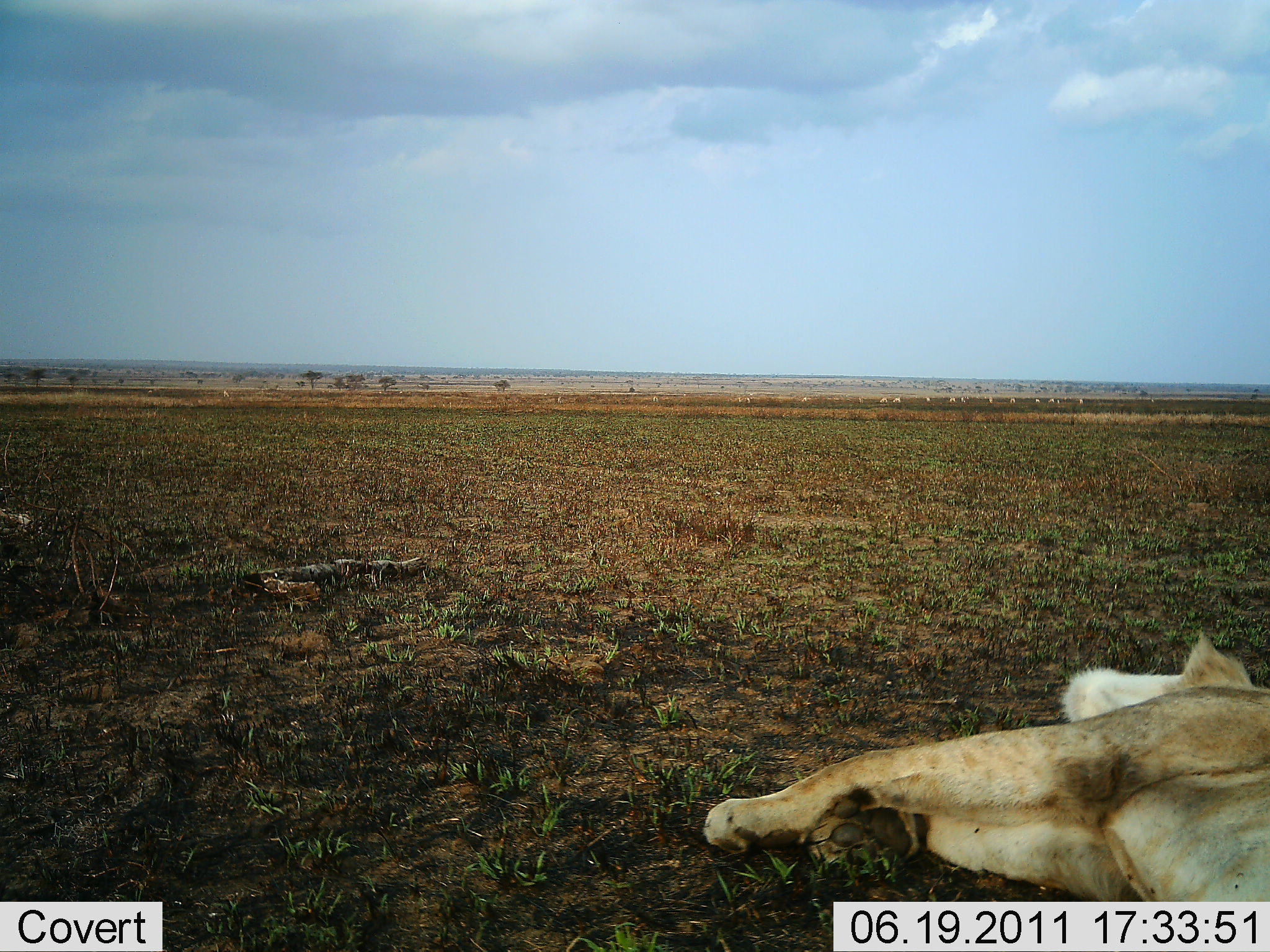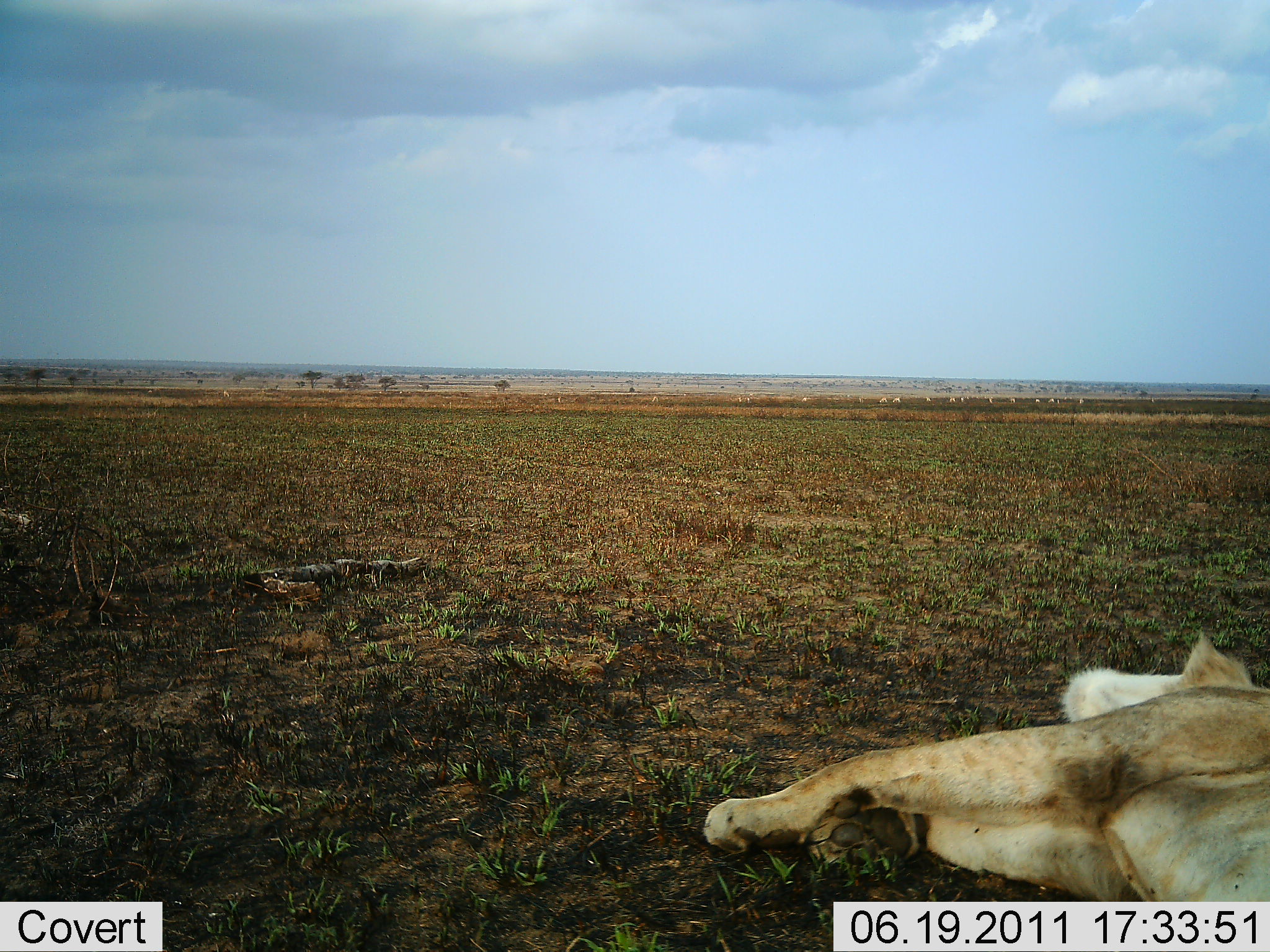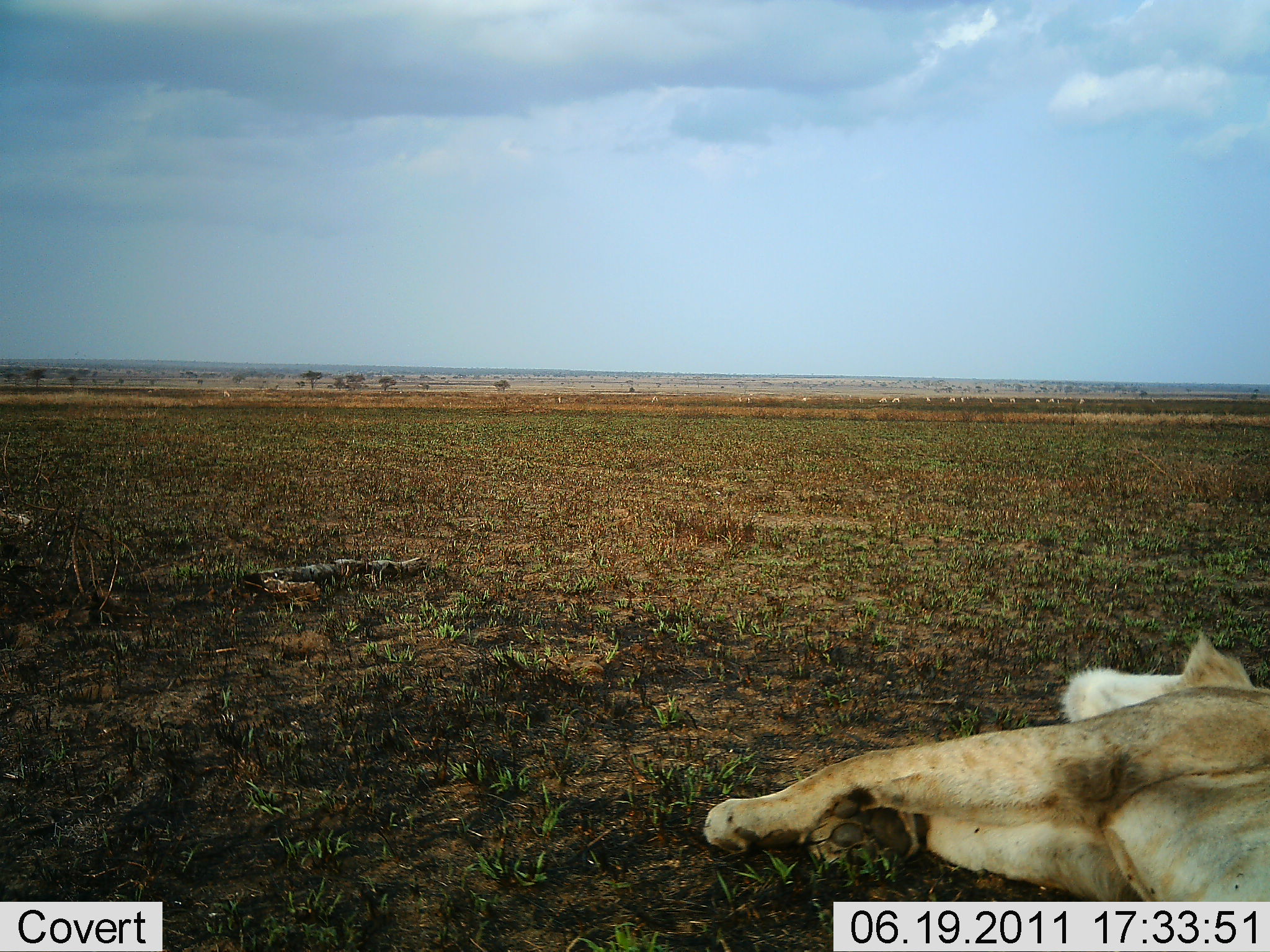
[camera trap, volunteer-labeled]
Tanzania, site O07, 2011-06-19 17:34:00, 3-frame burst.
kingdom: Animalia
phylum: Chordata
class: Mammalia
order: Carnivora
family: Felidae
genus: Panthera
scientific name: Panthera leo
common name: lion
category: lionfemale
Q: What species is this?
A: Lionfemale (lion) (Panthera leo).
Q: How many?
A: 1.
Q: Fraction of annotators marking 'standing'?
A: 0%.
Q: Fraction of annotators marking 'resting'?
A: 100%.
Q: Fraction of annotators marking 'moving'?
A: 0%.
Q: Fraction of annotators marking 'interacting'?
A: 0%.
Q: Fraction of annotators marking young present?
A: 0%.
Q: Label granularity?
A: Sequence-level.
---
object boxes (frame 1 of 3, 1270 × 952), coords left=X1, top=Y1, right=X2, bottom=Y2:
animal: left=704, top=631, right=1270, bottom=903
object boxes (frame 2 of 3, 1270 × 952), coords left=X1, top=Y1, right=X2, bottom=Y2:
animal: left=704, top=632, right=1270, bottom=903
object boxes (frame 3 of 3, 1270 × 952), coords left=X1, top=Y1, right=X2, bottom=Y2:
animal: left=703, top=630, right=1269, bottom=902